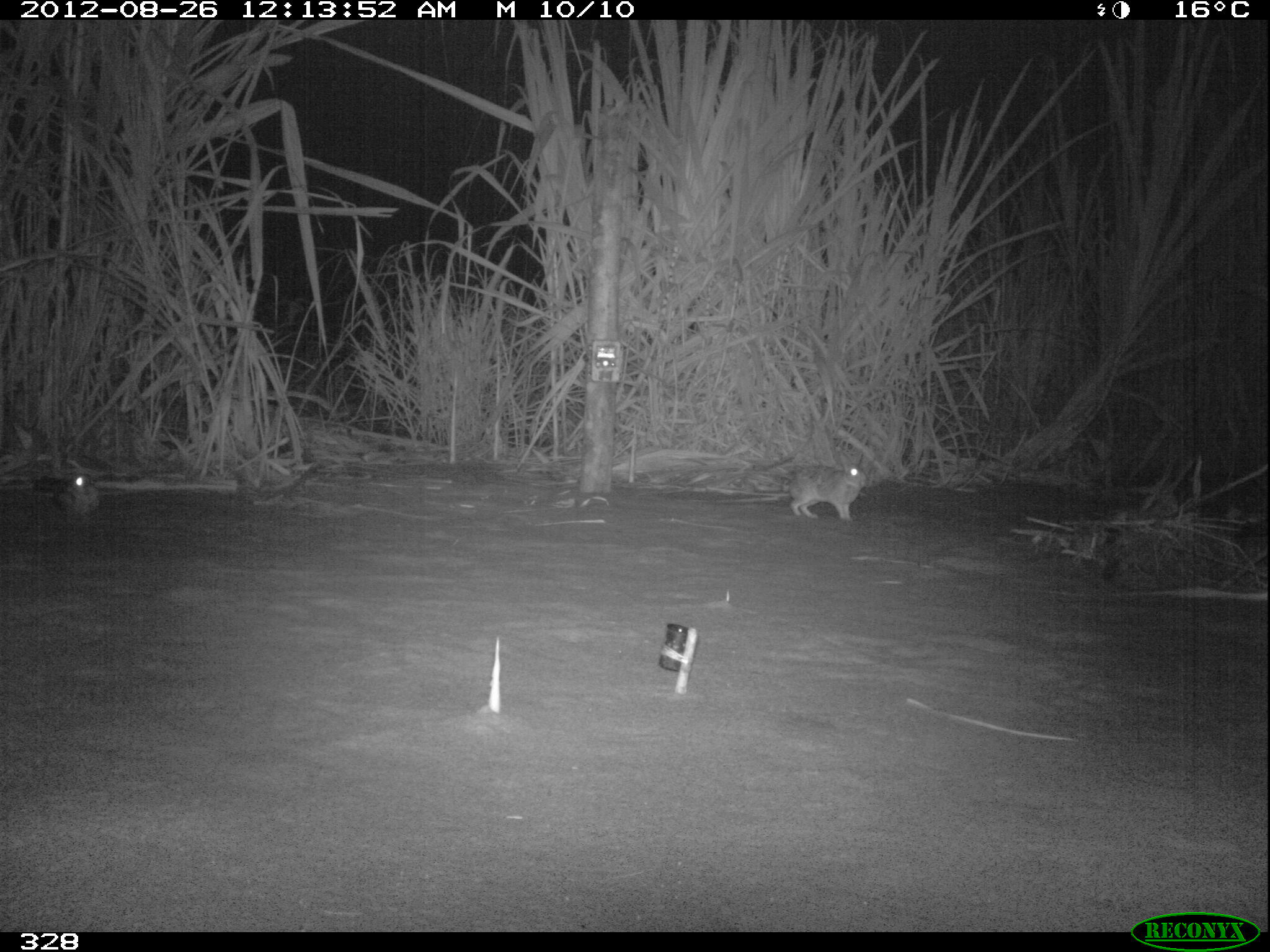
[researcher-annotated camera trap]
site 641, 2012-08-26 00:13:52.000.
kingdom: Animalia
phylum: Chordata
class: Mammalia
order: Lagomorpha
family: Leporidae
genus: Sylvilagus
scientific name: Sylvilagus brasiliensis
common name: tapeti